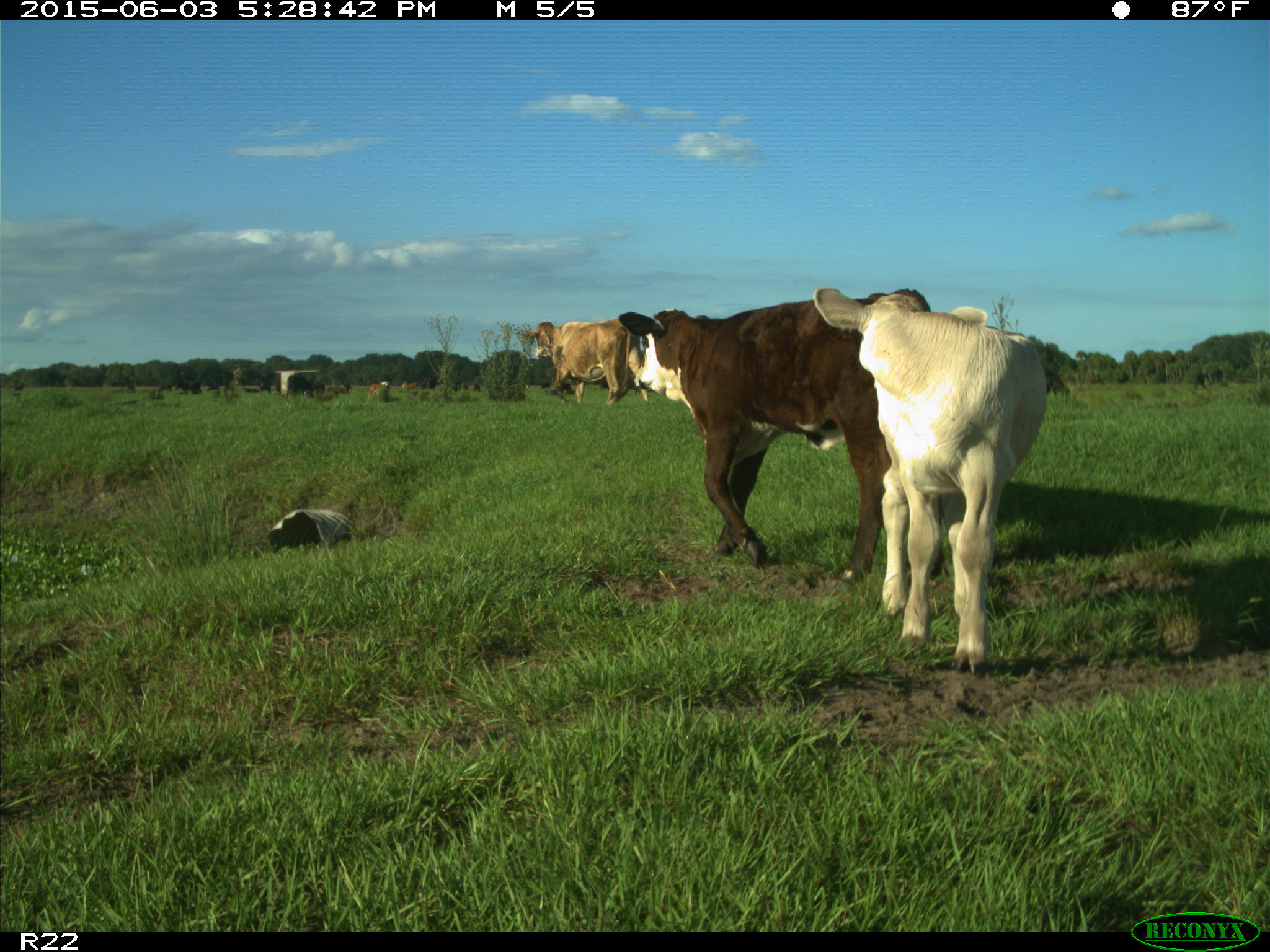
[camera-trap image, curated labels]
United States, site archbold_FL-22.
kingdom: Animalia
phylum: Chordata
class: Mammalia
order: Artiodactyla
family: Bovidae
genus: Bos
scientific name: Bos taurus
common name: domestic cow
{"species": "Bos taurus (domestic cow)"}